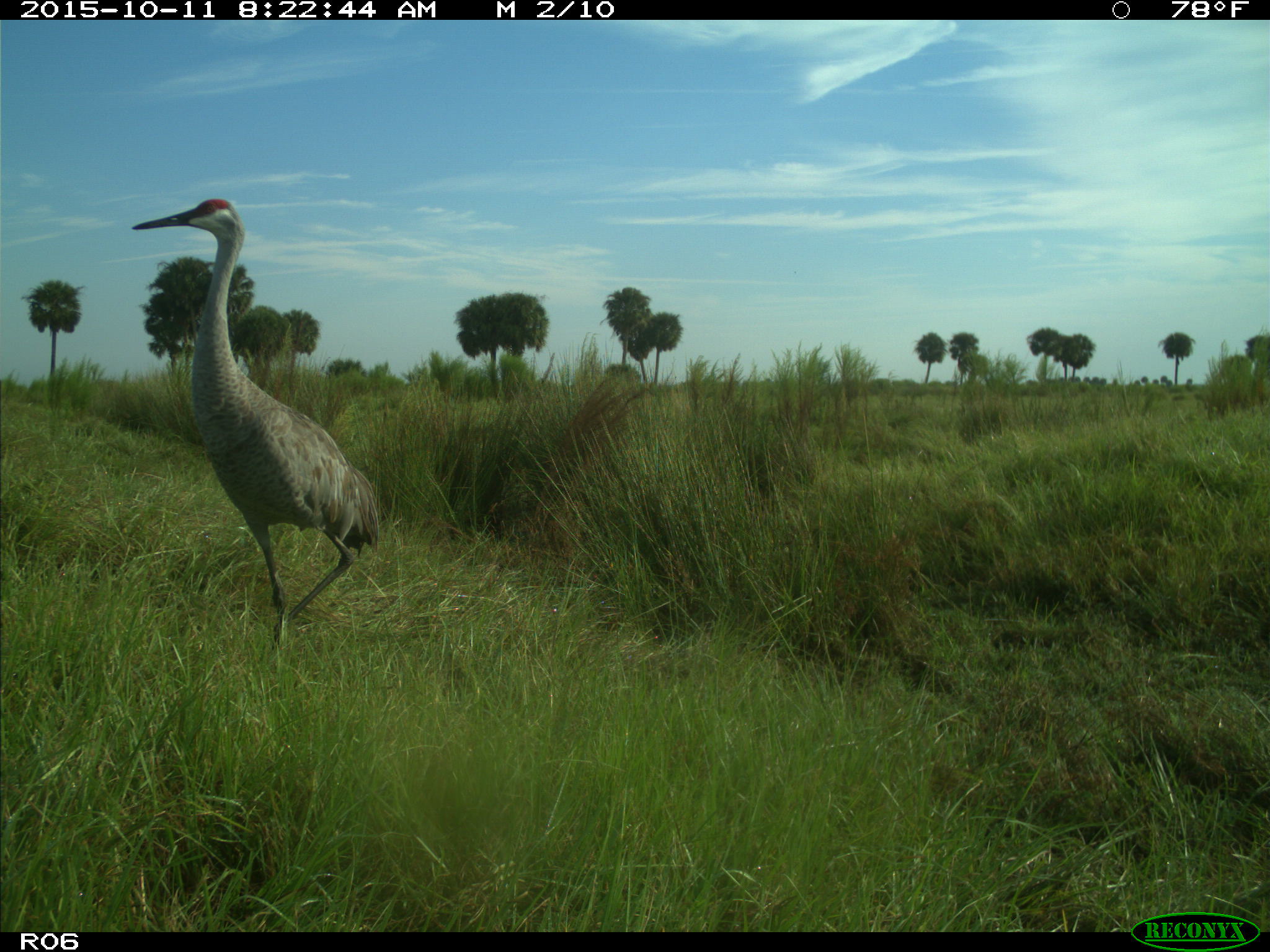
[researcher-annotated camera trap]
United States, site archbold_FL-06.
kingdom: Animalia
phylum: Chordata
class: Aves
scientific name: Aves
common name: birds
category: unidentified bird